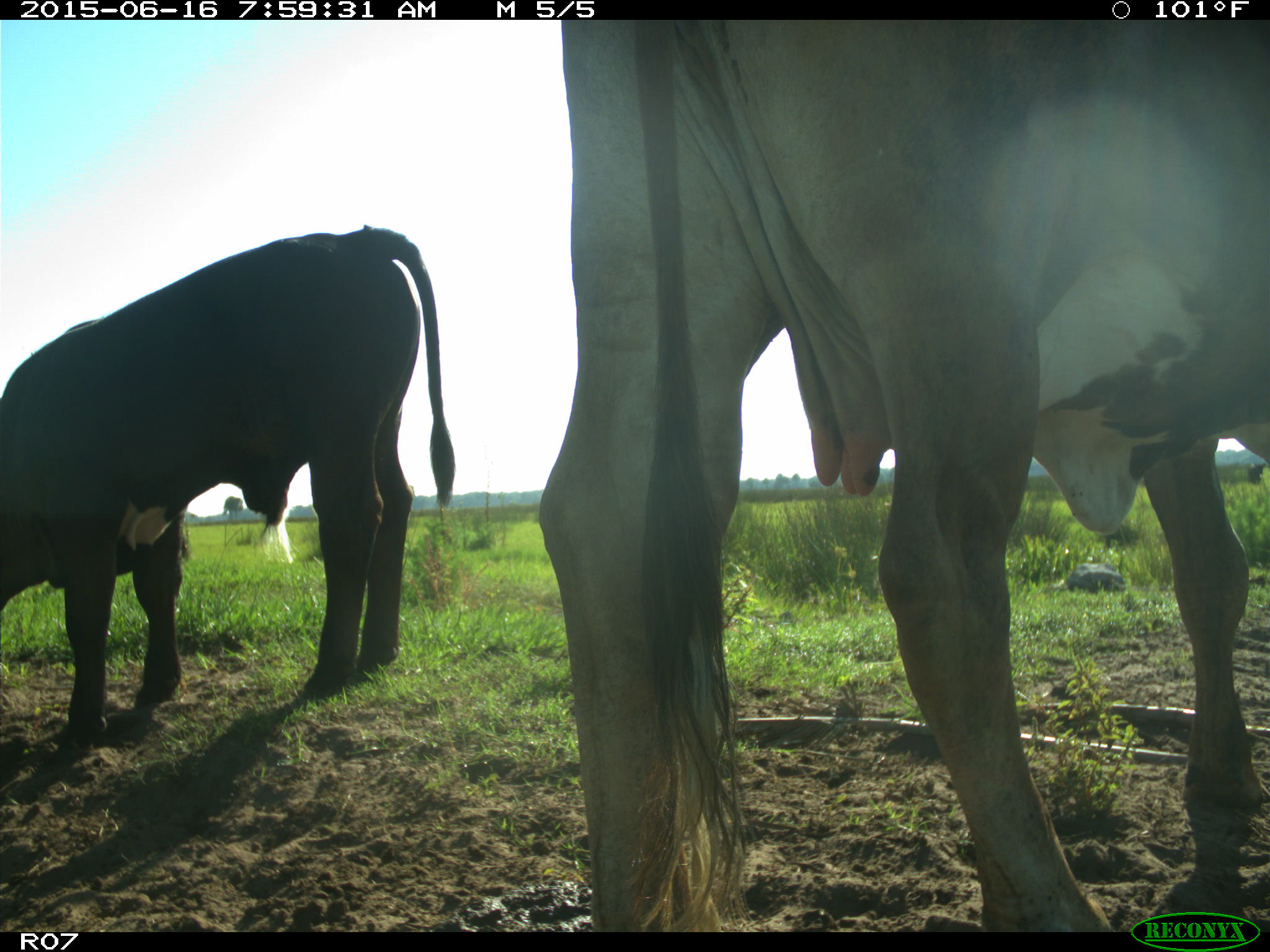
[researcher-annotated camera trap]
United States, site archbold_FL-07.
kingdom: Animalia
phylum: Chordata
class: Mammalia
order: Artiodactyla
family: Bovidae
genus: Bos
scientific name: Bos taurus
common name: domestic cow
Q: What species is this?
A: Bos taurus (domestic cow).